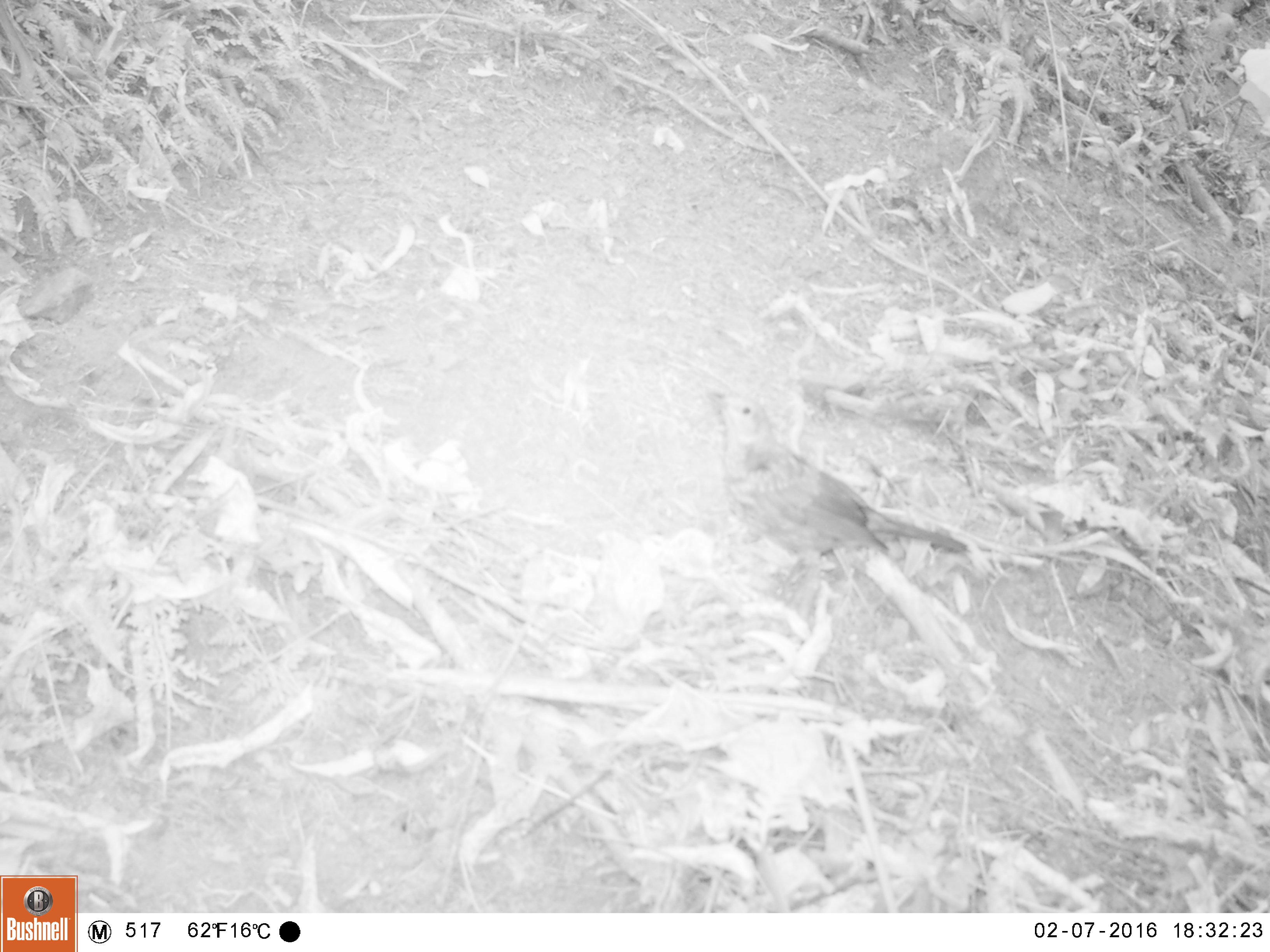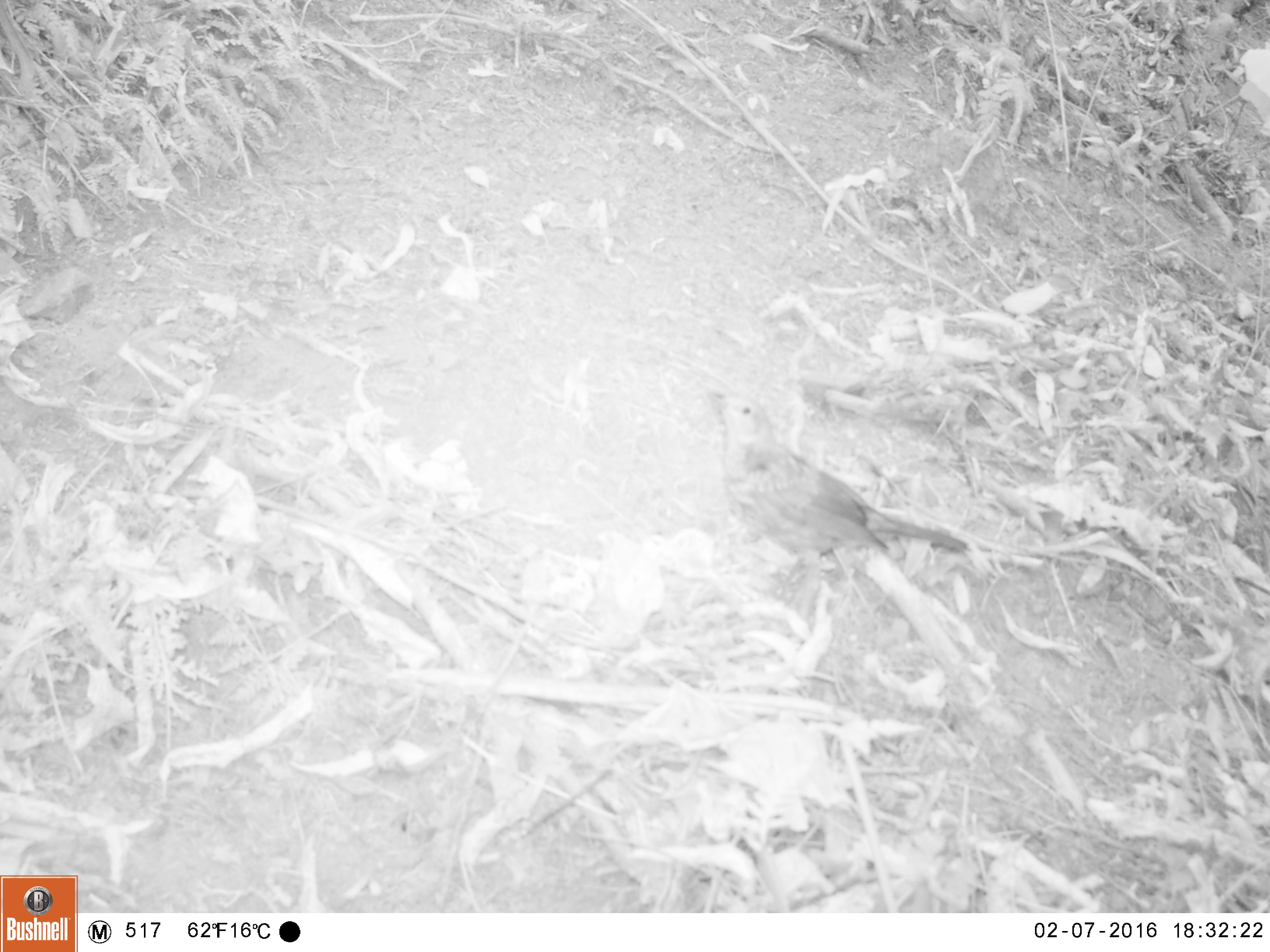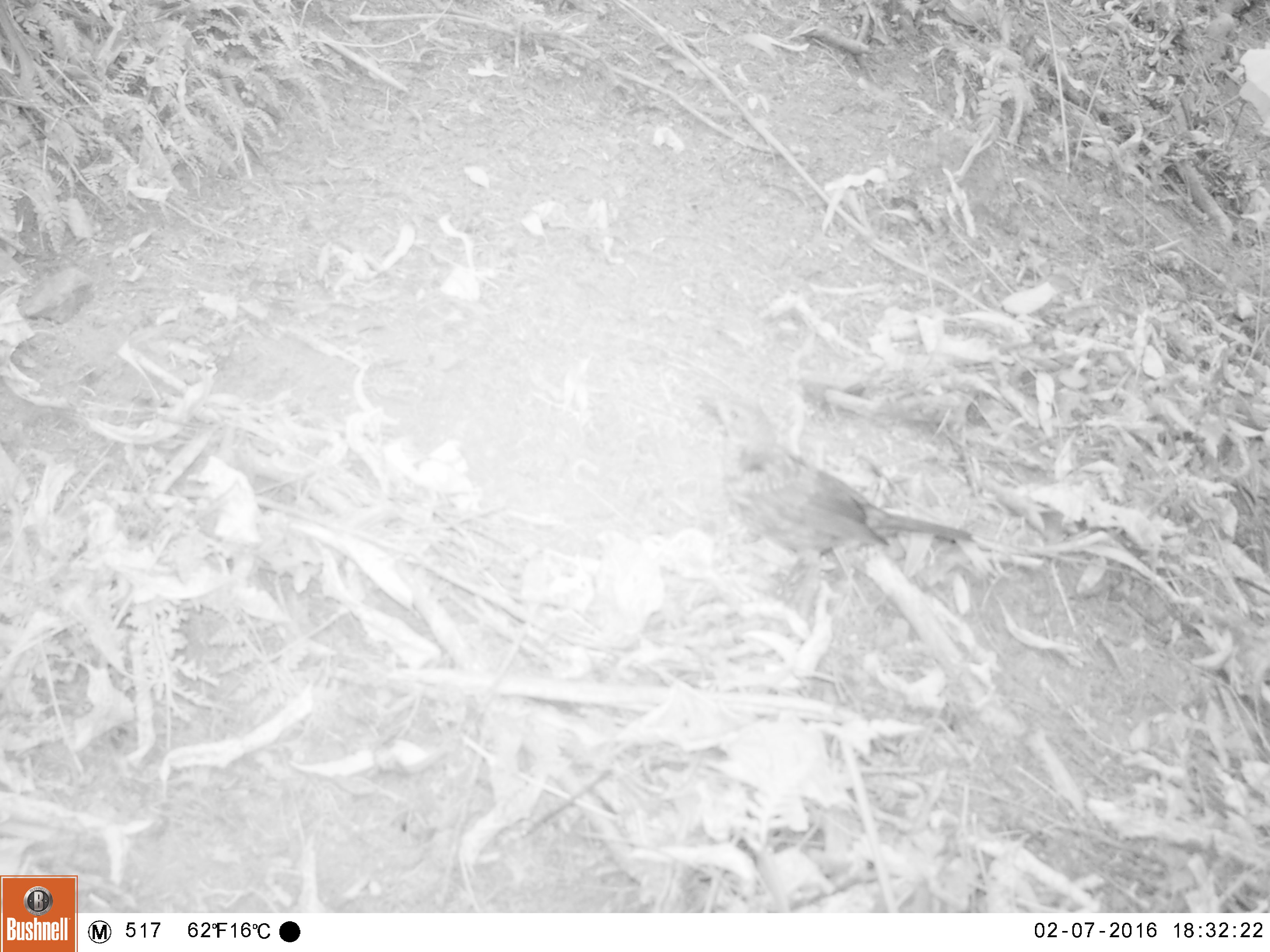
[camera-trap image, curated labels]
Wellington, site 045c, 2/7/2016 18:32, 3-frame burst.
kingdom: Animalia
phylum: Chordata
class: Aves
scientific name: Aves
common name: bird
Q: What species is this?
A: Bird (Aves).